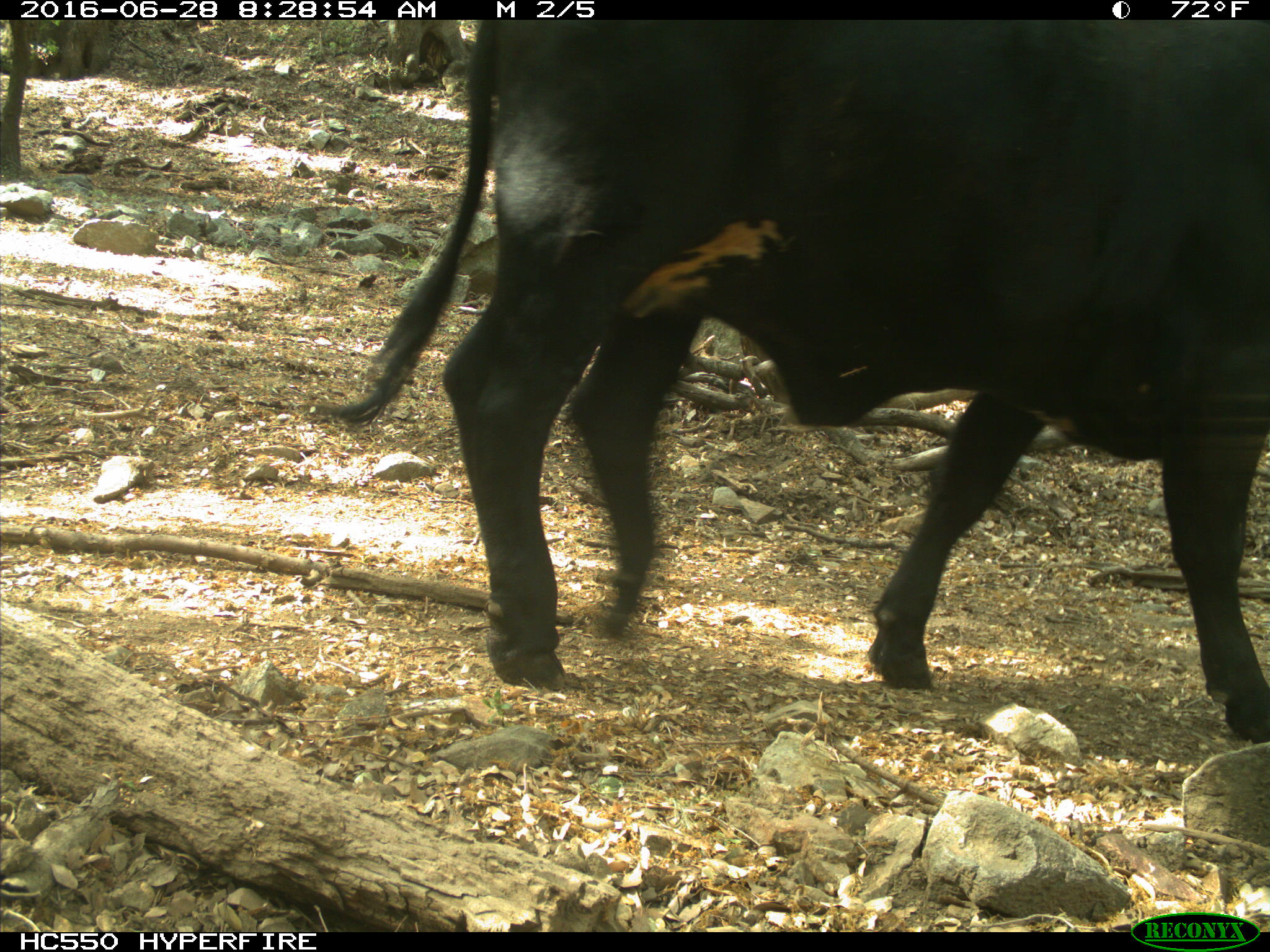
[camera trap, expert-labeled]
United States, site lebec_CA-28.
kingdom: Animalia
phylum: Chordata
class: Mammalia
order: Artiodactyla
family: Bovidae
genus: Bos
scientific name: Bos taurus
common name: domestic cow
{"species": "Bos taurus (domestic cow)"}